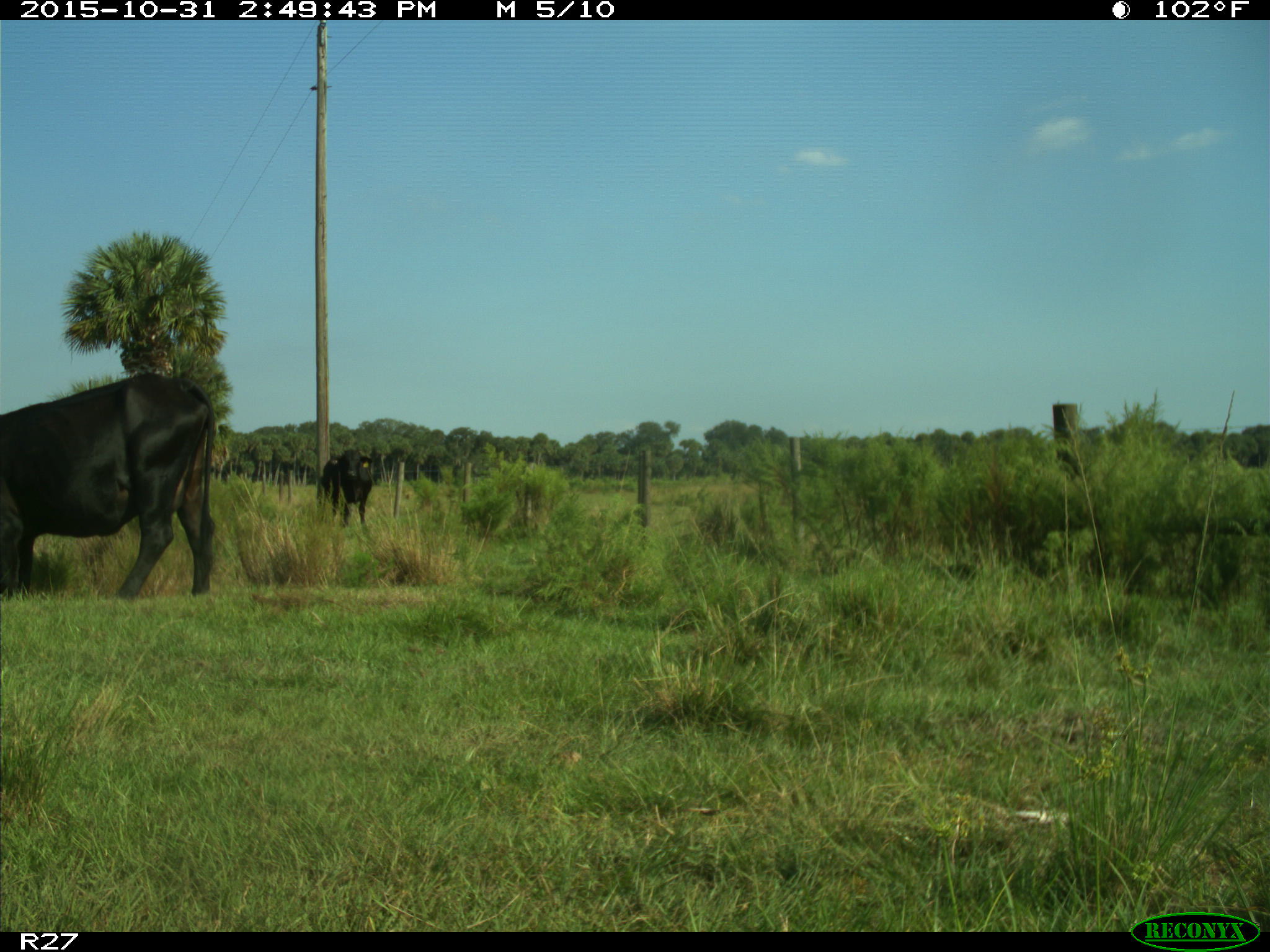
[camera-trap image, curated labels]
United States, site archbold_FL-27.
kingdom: Animalia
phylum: Chordata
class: Mammalia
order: Artiodactyla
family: Bovidae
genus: Bos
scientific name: Bos taurus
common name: domestic cow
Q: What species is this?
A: Bos taurus (domestic cow).